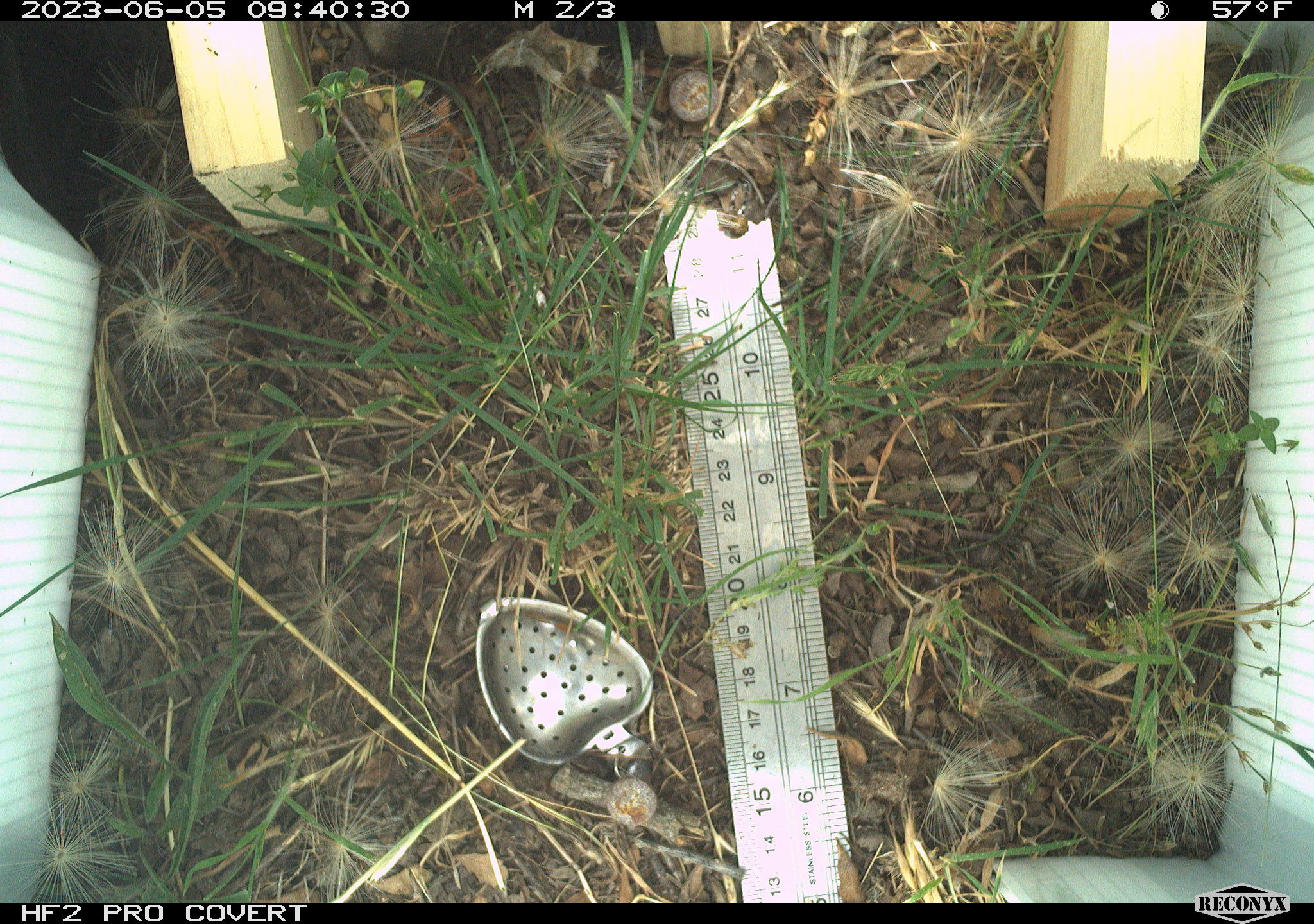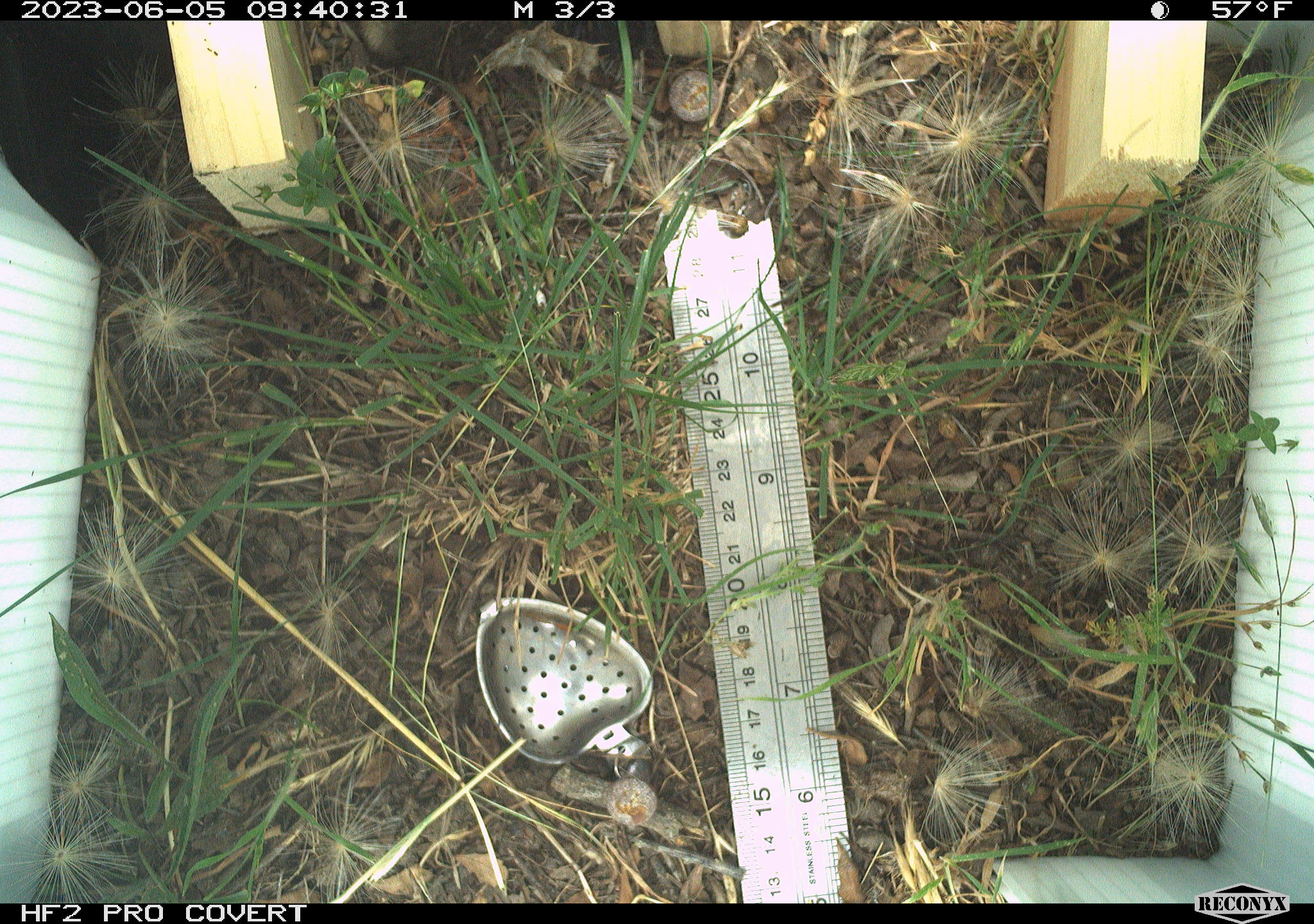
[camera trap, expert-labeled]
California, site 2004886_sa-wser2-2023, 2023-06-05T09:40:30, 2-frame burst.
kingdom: Animalia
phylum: Chordata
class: Mammalia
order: Lagomorpha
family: Leporidae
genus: Sylvilagus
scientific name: Sylvilagus bachmani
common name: brush rabbit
Brush rabbit (Sylvilagus bachmani).